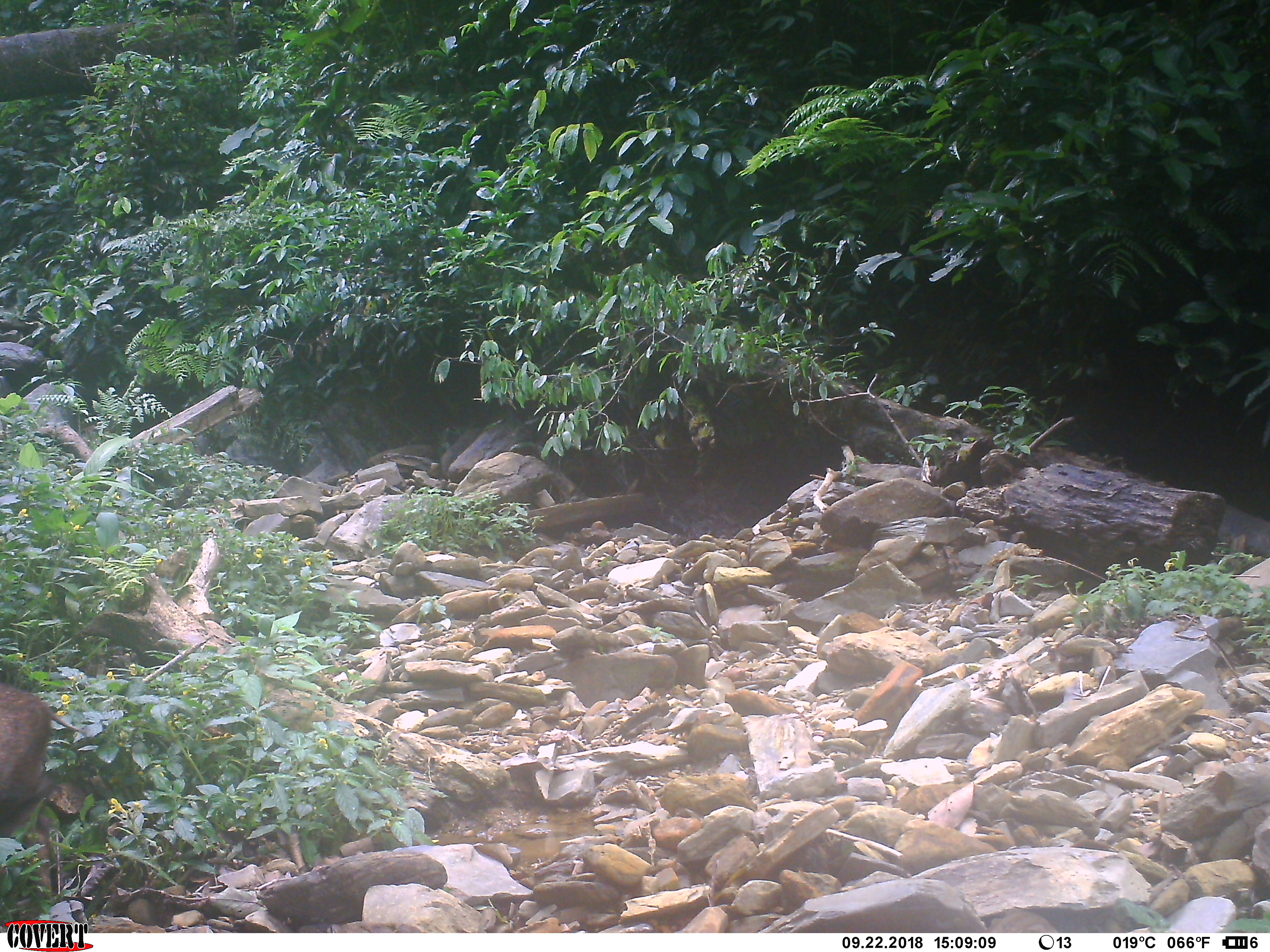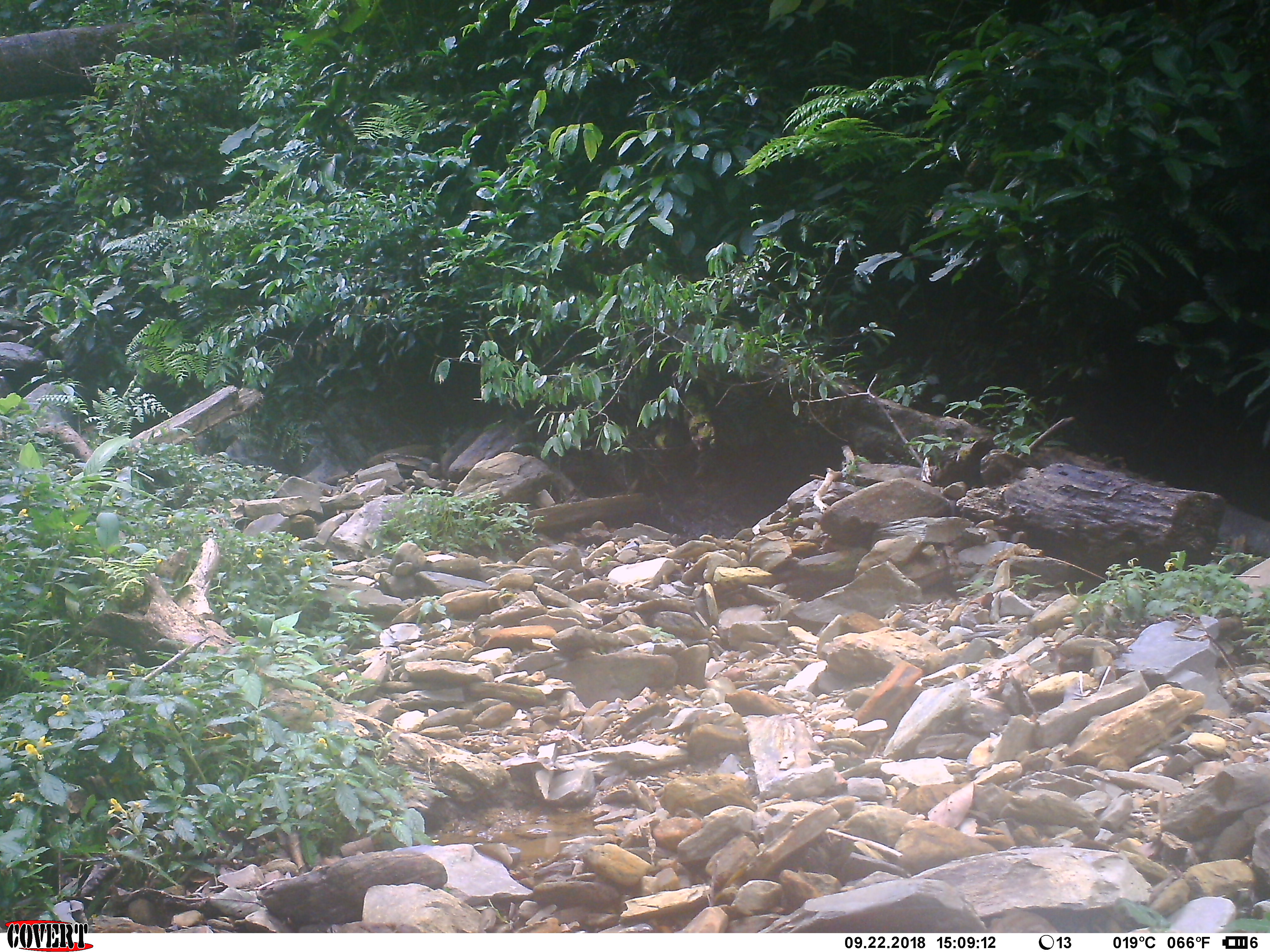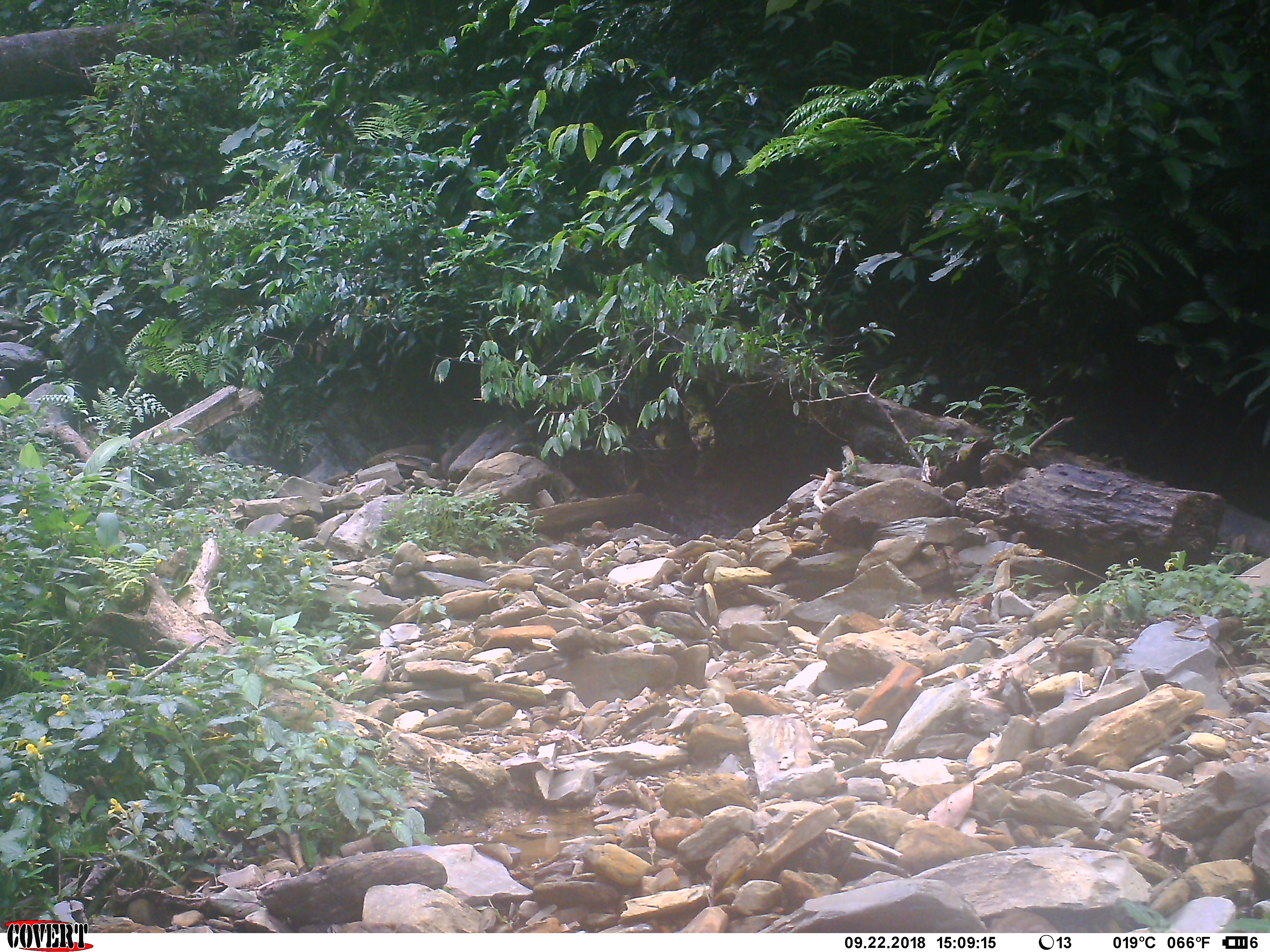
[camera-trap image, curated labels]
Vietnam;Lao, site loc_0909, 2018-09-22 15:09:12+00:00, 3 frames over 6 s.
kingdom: Animalia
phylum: Chordata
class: Mammalia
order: Artiodactyla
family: Suidae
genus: Sus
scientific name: Sus scrofa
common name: eurasian wild pig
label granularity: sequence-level